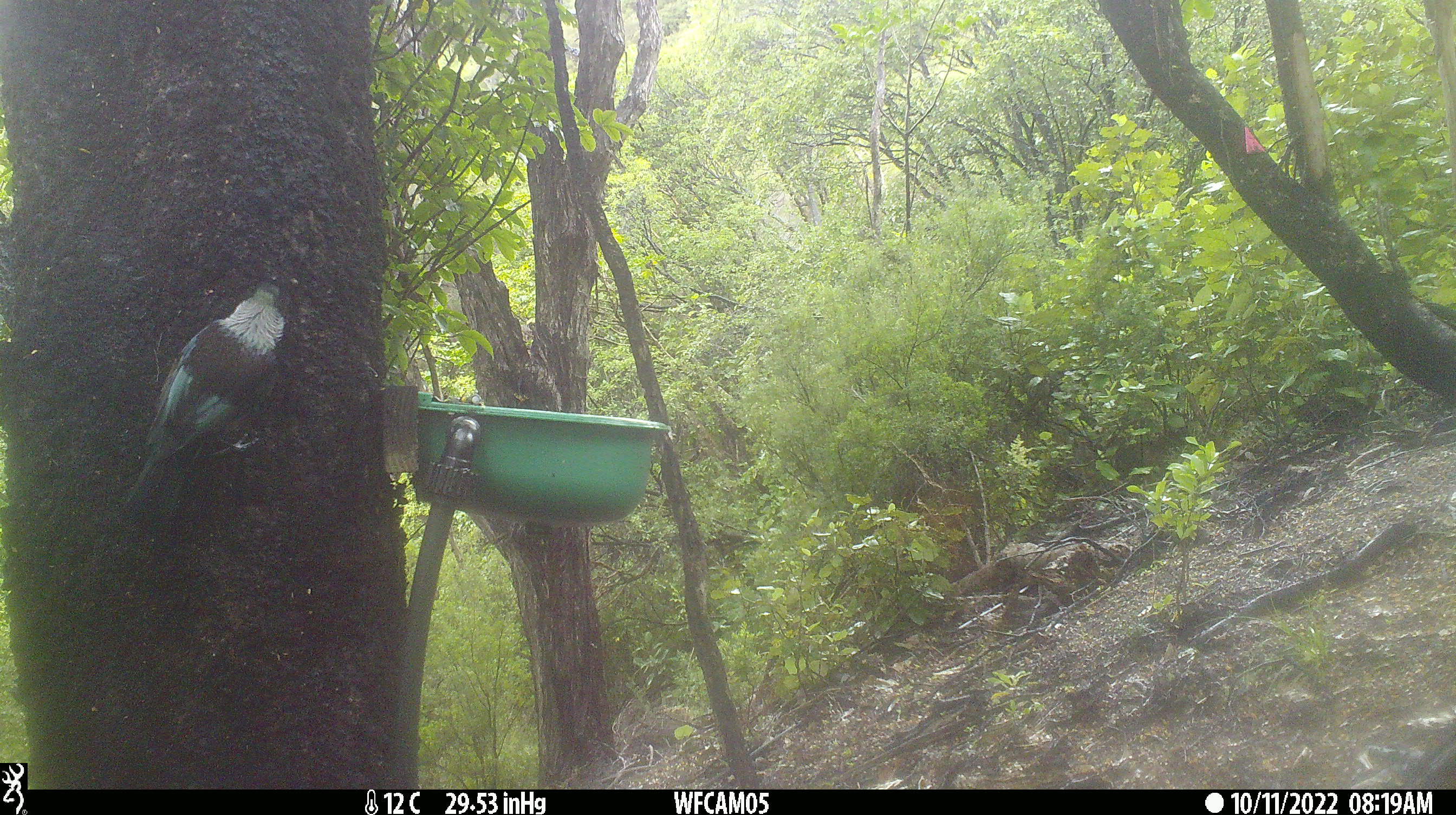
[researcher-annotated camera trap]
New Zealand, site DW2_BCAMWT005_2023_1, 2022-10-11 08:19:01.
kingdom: Animalia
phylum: Chordata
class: Aves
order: Passeriformes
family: Meliphagidae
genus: Prosthemadera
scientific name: Prosthemadera novaeseelandiae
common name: tui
Tui (Prosthemadera novaeseelandiae).